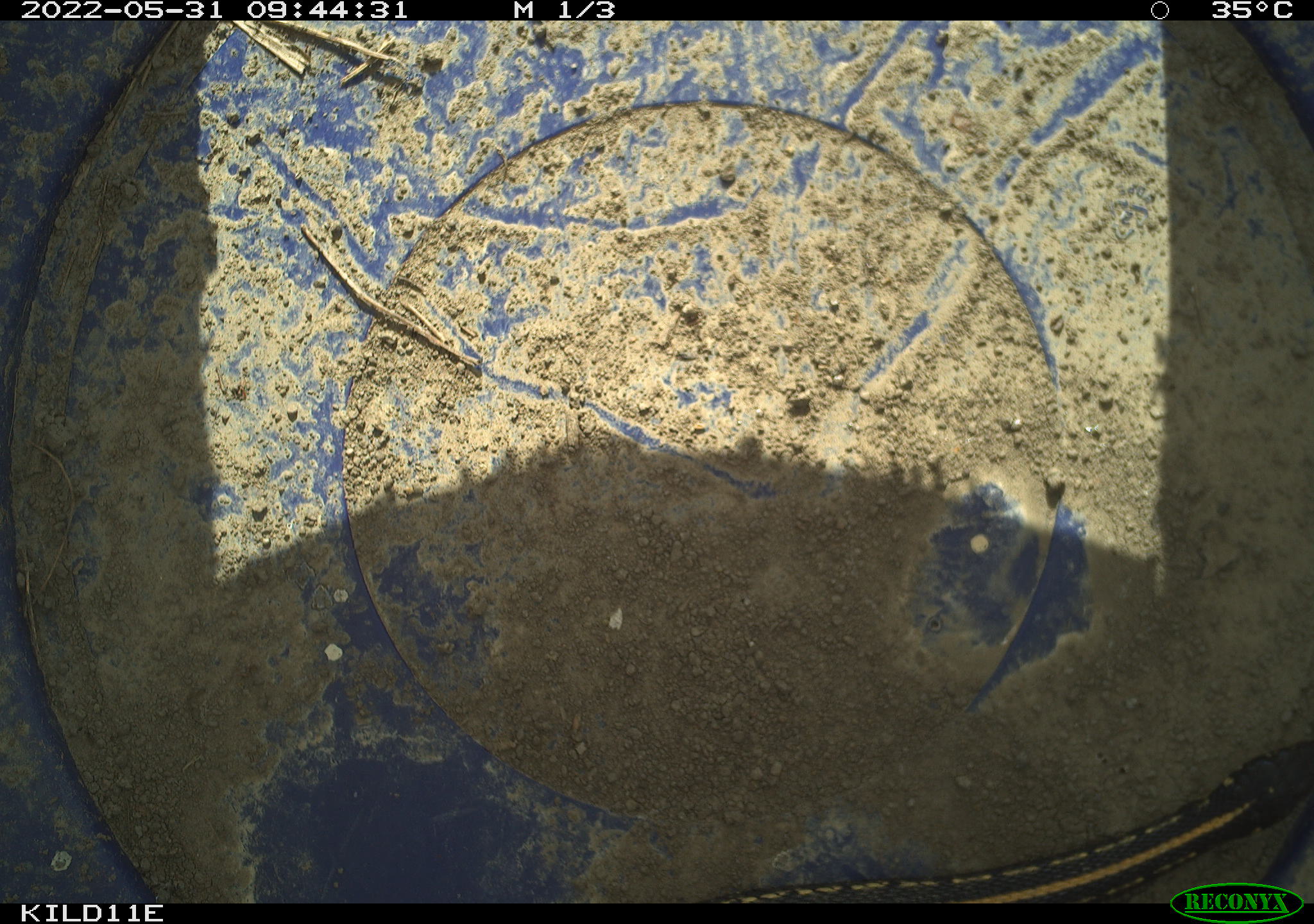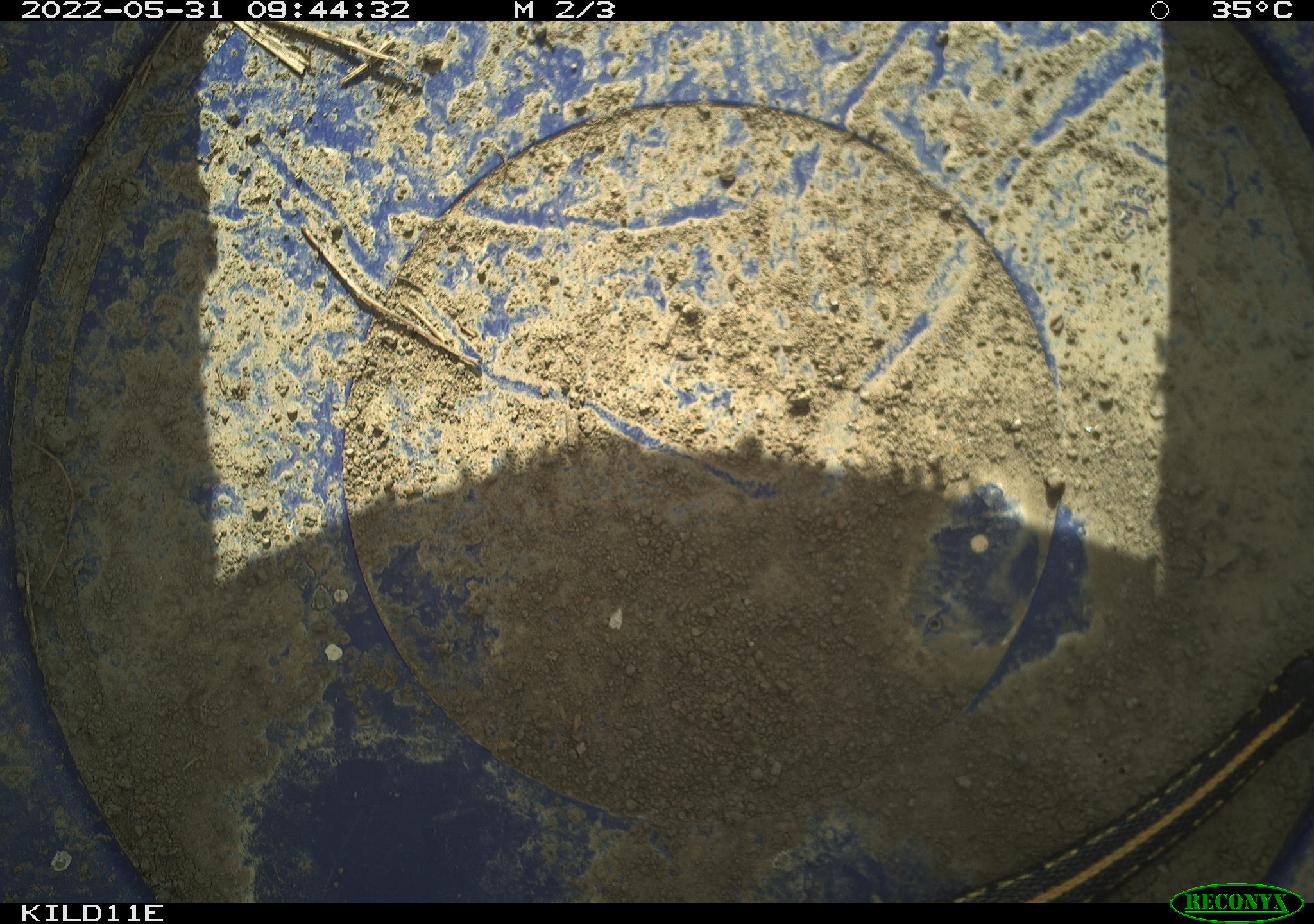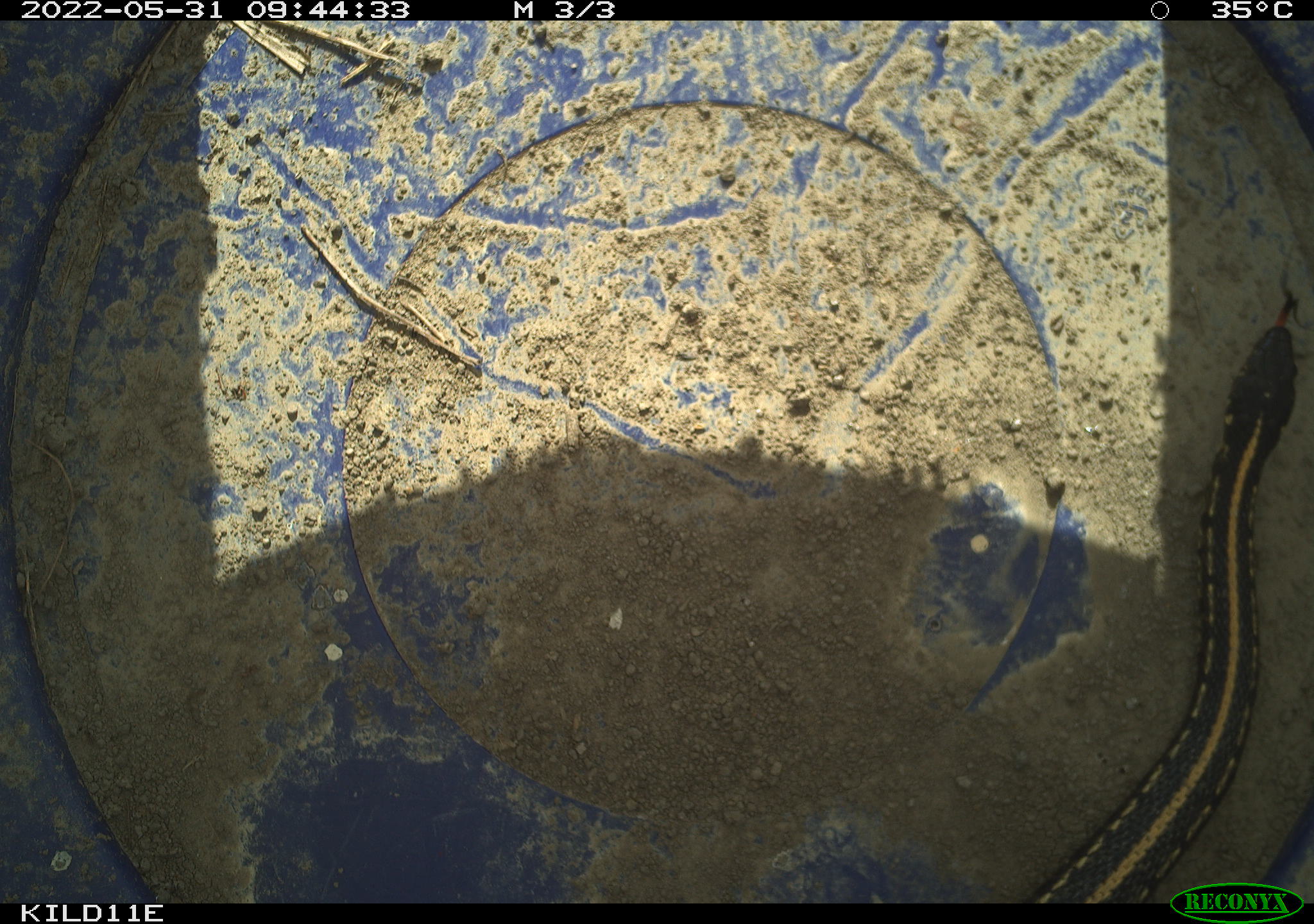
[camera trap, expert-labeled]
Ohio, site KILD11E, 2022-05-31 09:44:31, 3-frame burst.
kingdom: Animalia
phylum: Chordata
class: Reptilia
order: Squamata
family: Colubridae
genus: Thamnophis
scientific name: Thamnophis radix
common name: plains gartersnake